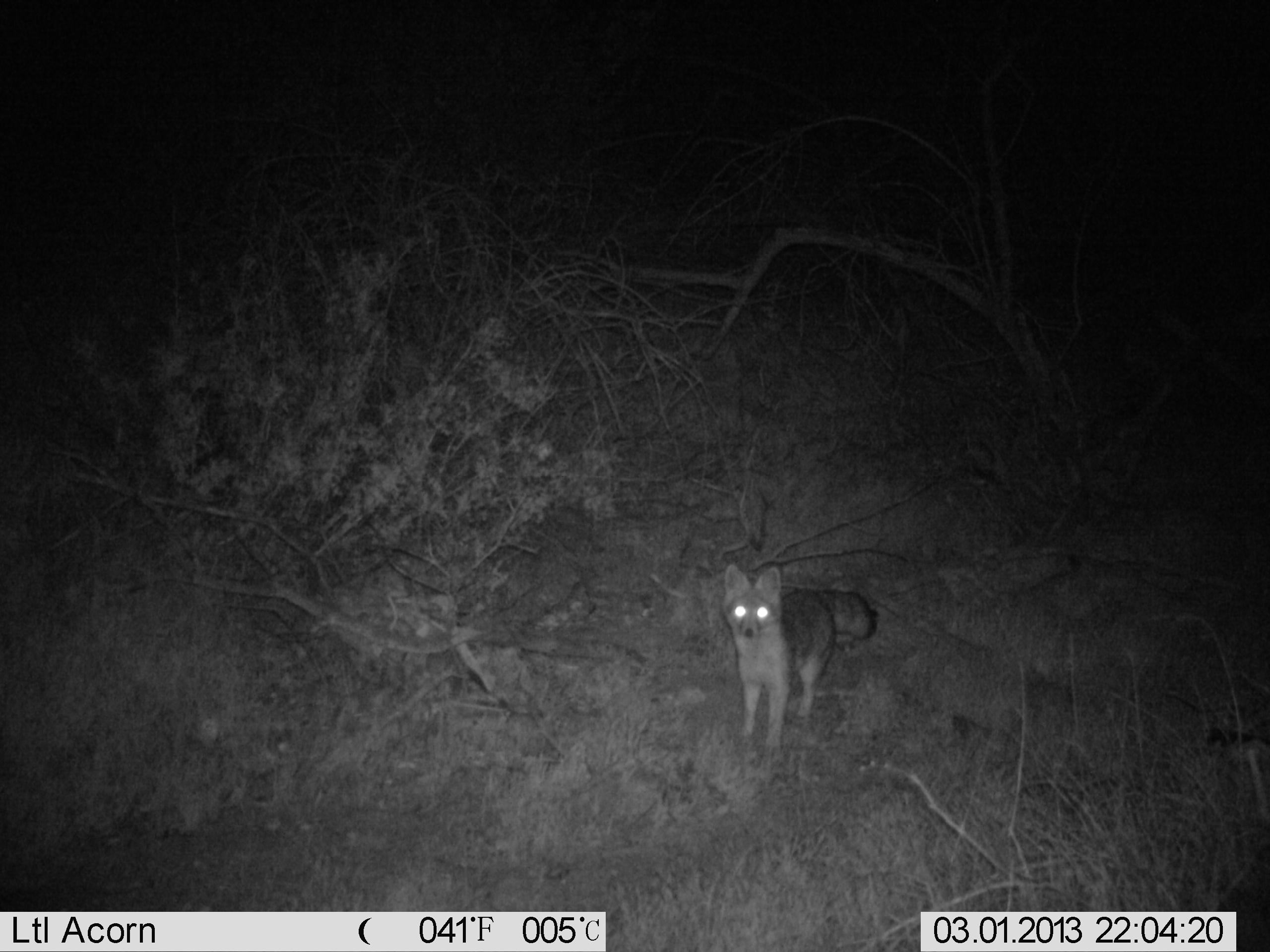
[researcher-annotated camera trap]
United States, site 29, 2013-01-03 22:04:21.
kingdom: Animalia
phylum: Chordata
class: Mammalia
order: Carnivora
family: Canidae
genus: Urocyon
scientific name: Urocyon cinereoargenteus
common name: gray fox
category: fox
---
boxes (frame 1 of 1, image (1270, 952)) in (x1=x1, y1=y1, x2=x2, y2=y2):
fox: (x1=720, y1=560, x2=877, y2=753)